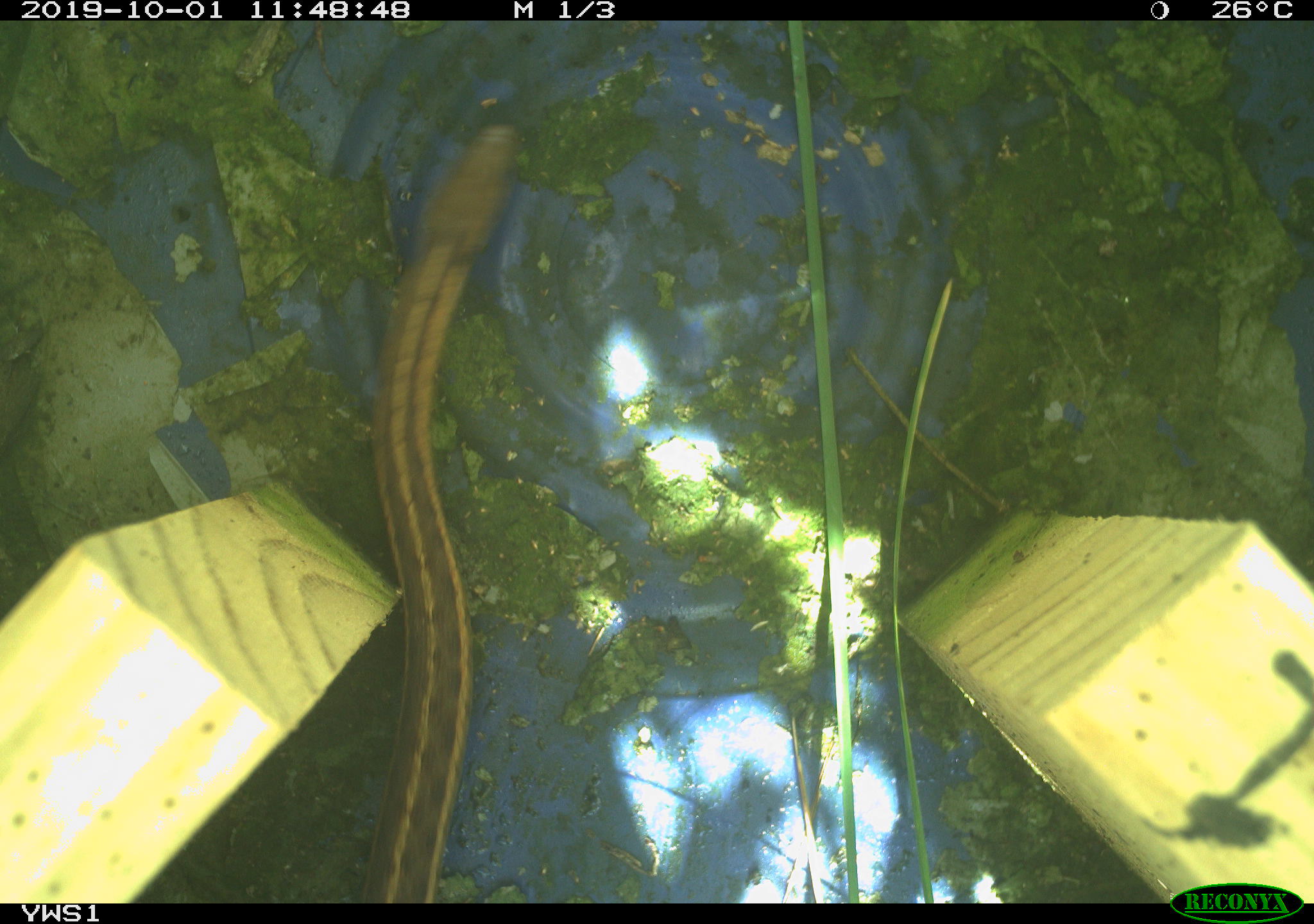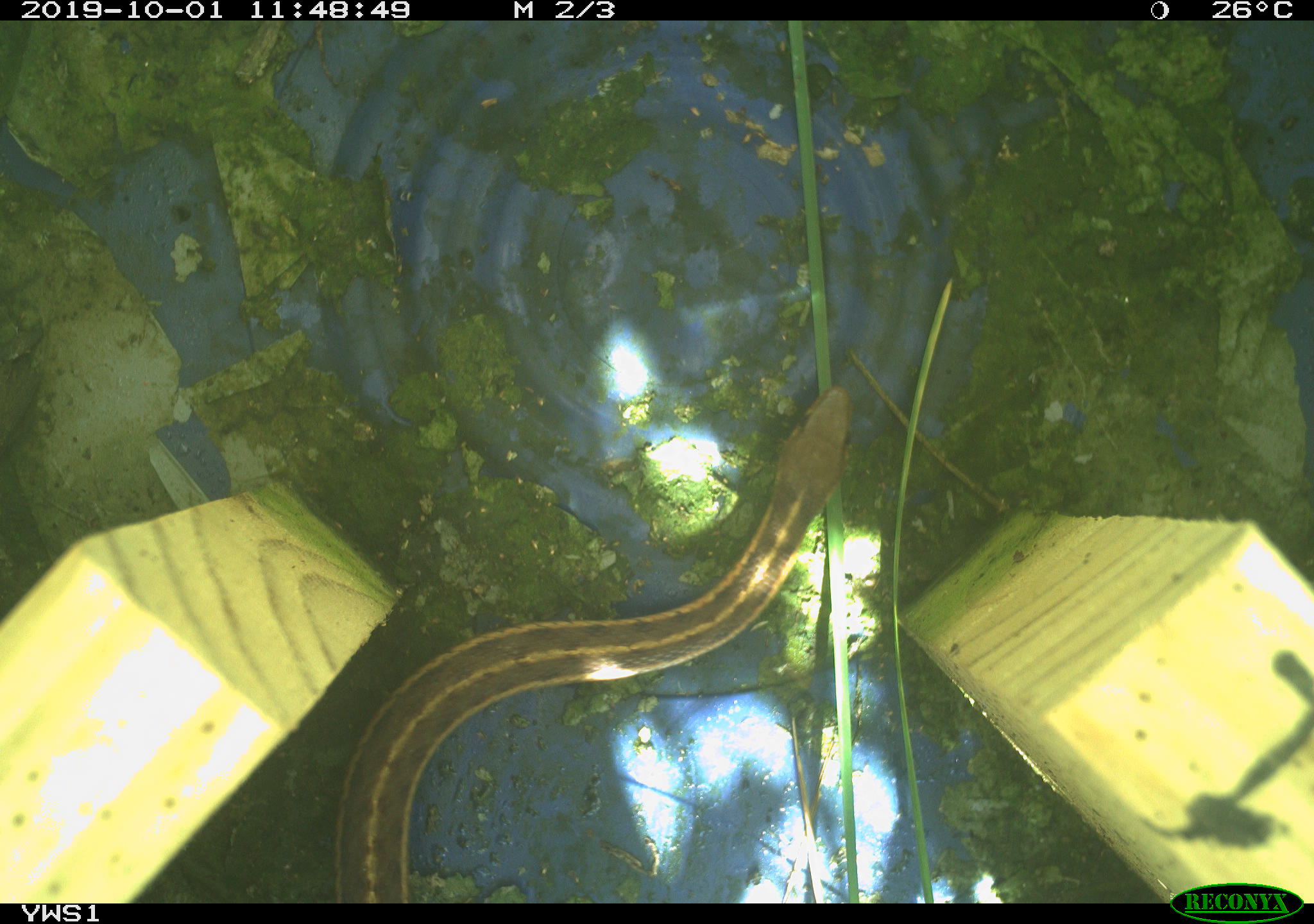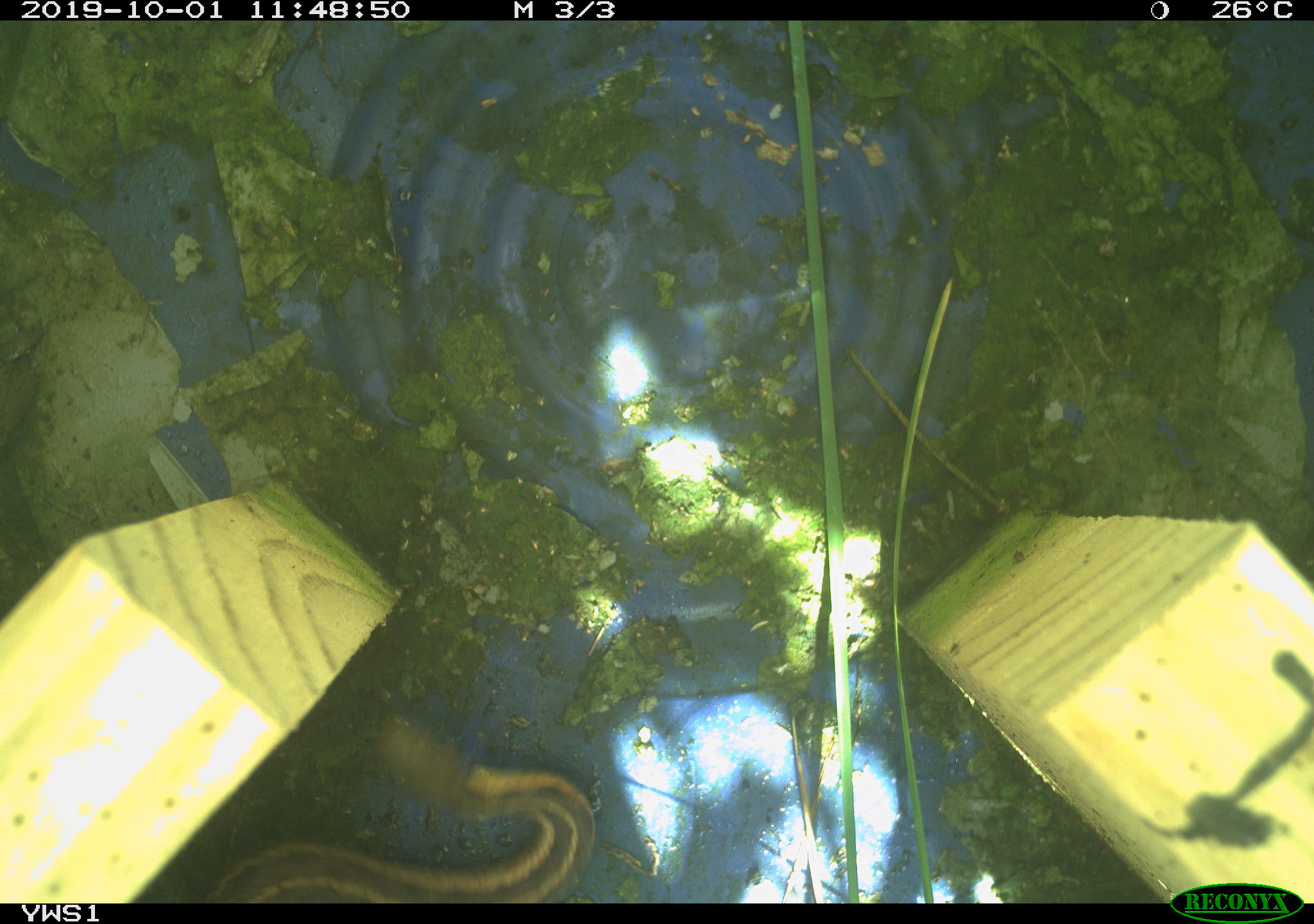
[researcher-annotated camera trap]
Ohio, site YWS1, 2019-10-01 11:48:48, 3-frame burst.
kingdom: Animalia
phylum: Chordata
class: Reptilia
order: Squamata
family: Colubridae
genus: Thamnophis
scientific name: Thamnophis sirtalis sirtalis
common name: eastern gartersnake